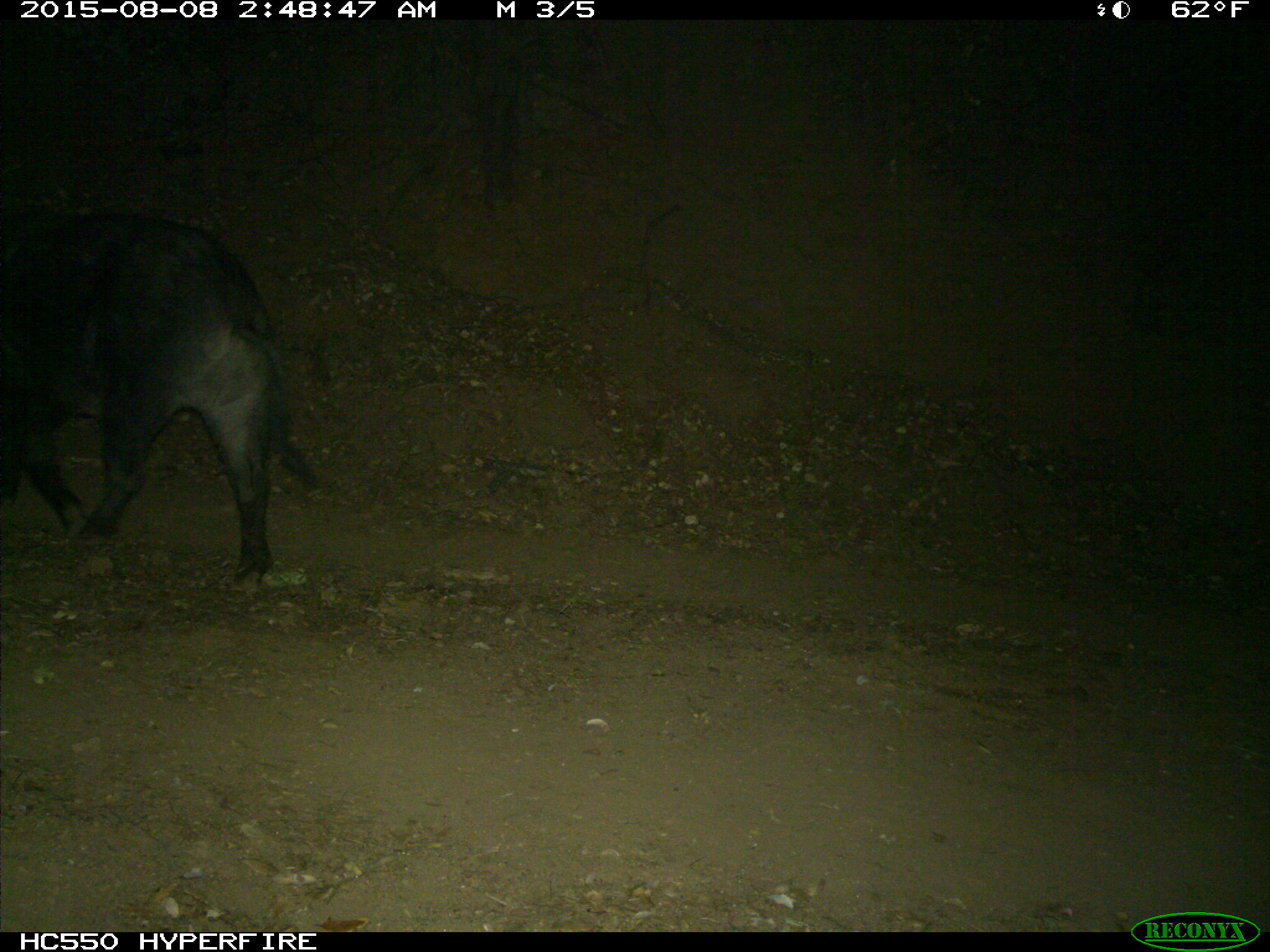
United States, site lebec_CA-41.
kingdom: Animalia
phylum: Chordata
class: Mammalia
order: Artiodactyla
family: Suidae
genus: Sus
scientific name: Sus scrofa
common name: wild boar